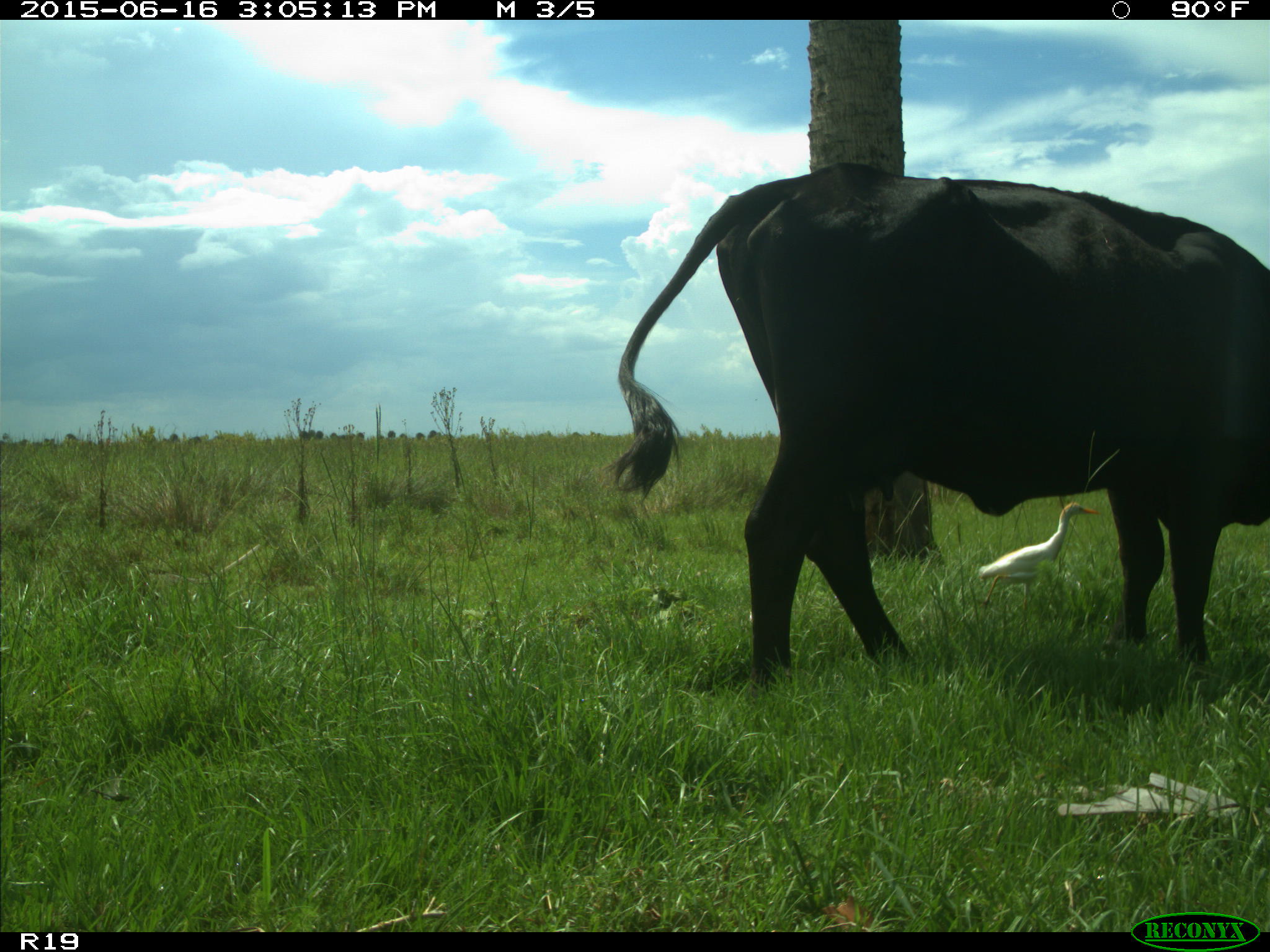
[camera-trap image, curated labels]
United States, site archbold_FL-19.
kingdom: Animalia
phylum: Chordata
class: Mammalia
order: Artiodactyla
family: Bovidae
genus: Bos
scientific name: Bos taurus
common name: domestic cow